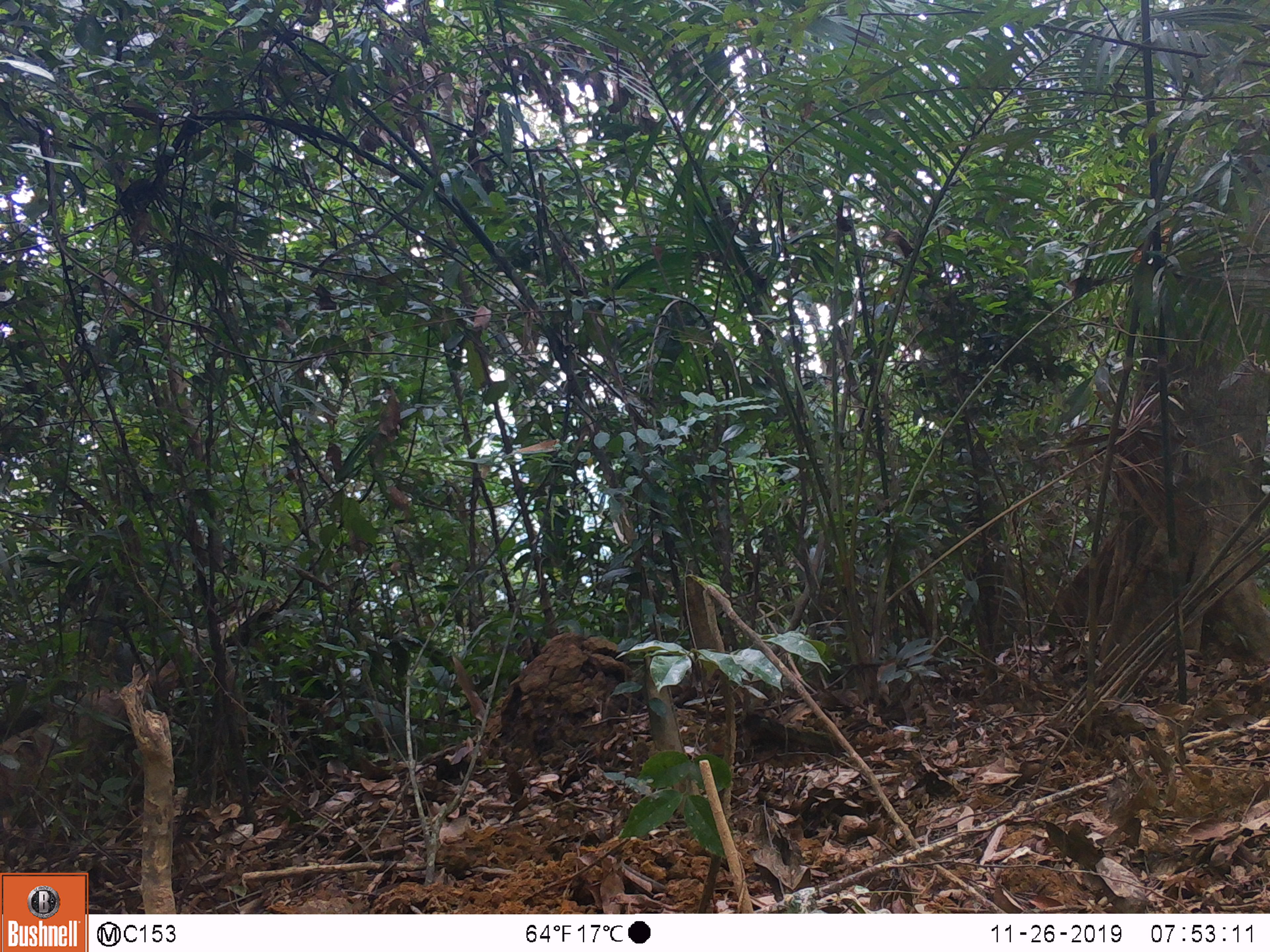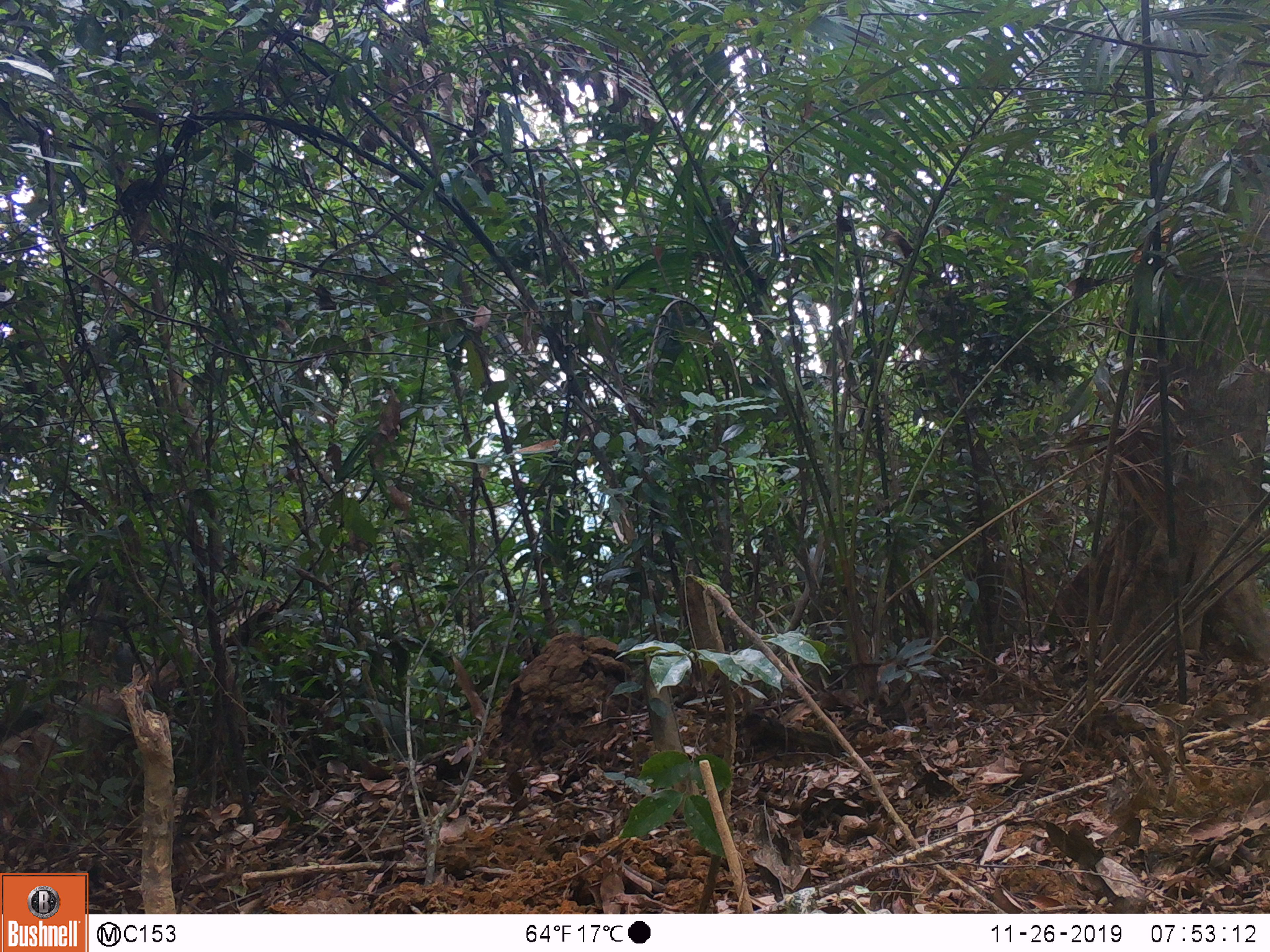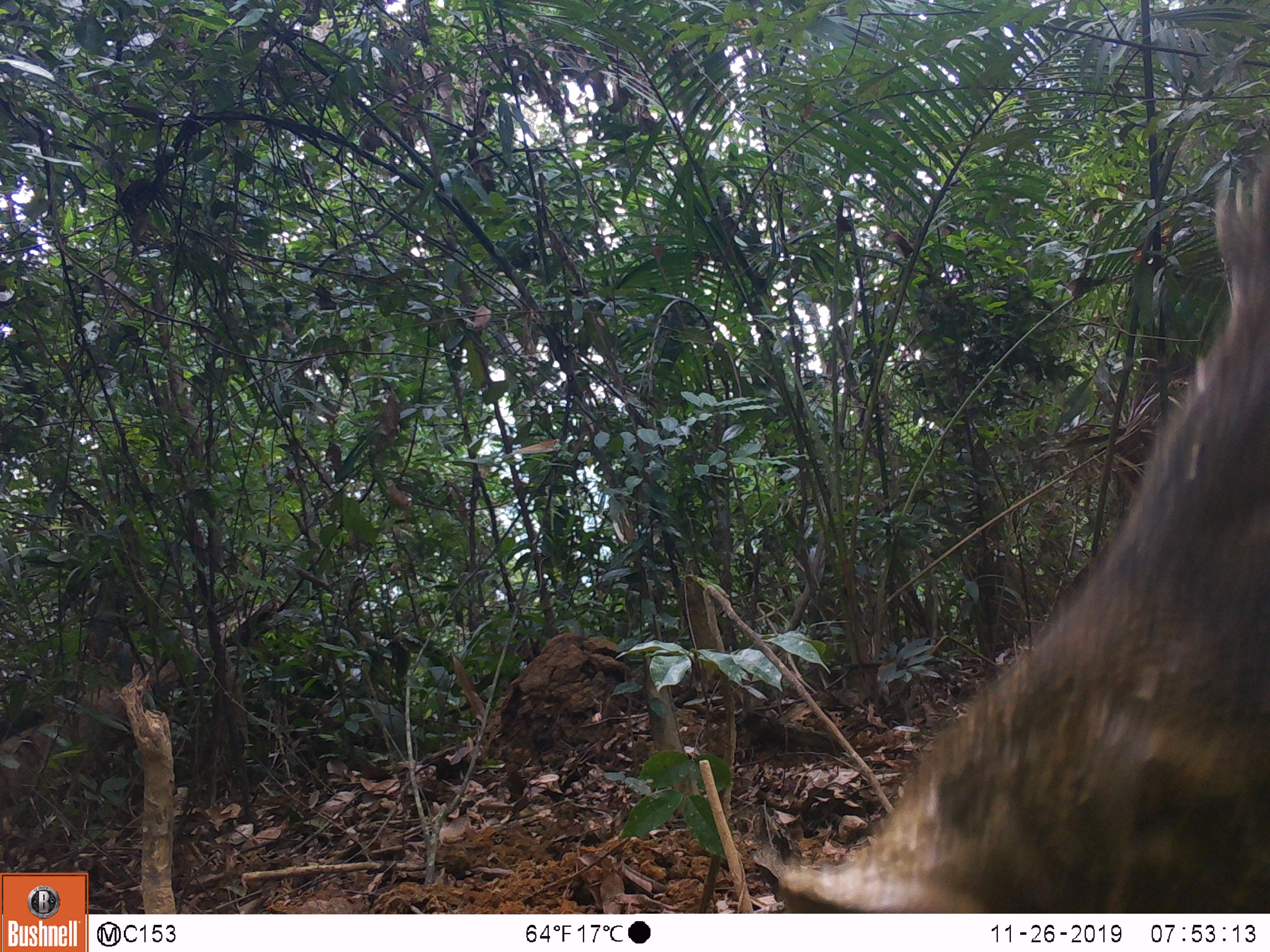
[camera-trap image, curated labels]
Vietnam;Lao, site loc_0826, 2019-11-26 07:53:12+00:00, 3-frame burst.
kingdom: Animalia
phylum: Chordata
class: Mammalia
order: Artiodactyla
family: Suidae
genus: Sus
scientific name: Sus scrofa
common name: eurasian wild pig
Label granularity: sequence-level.